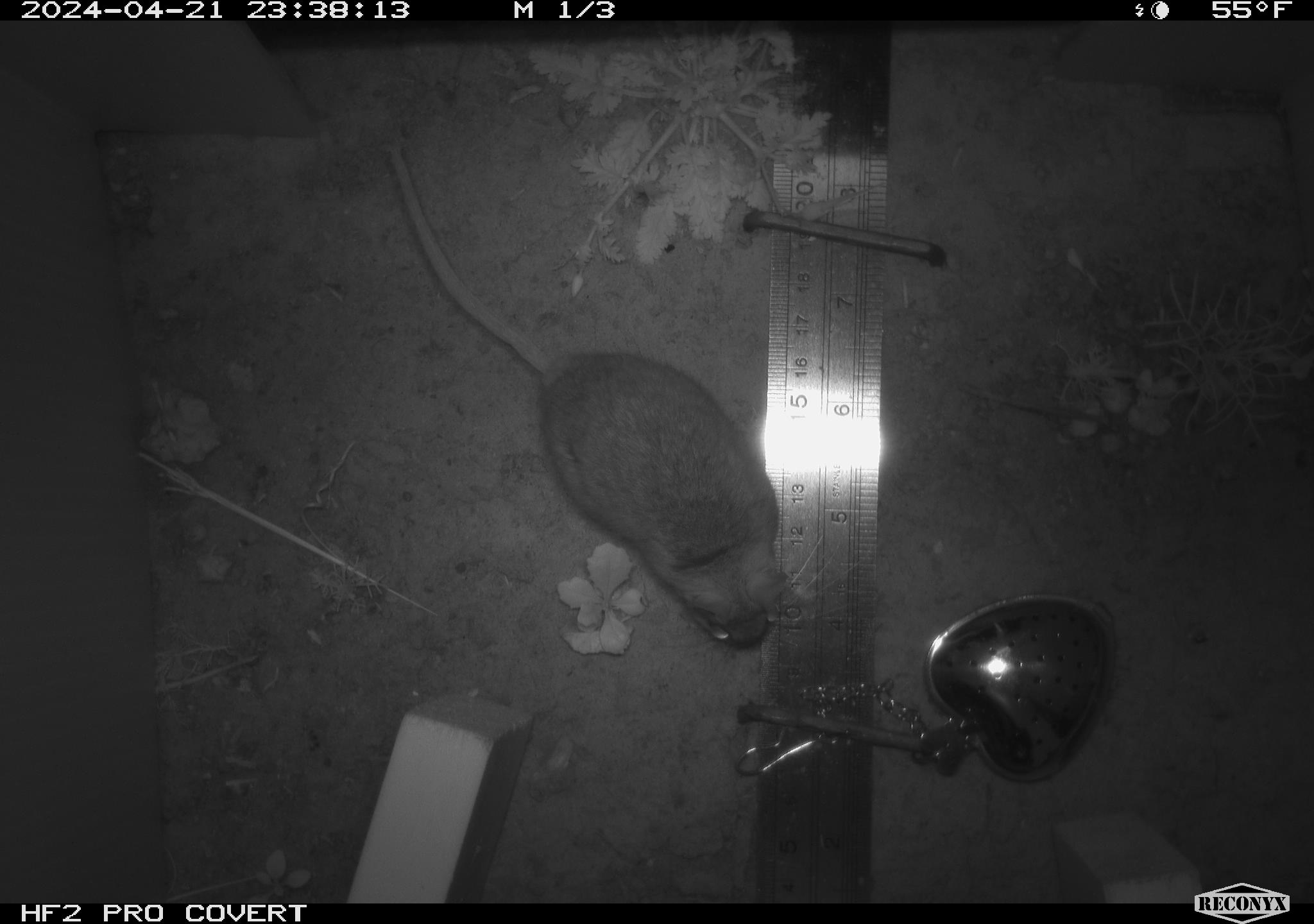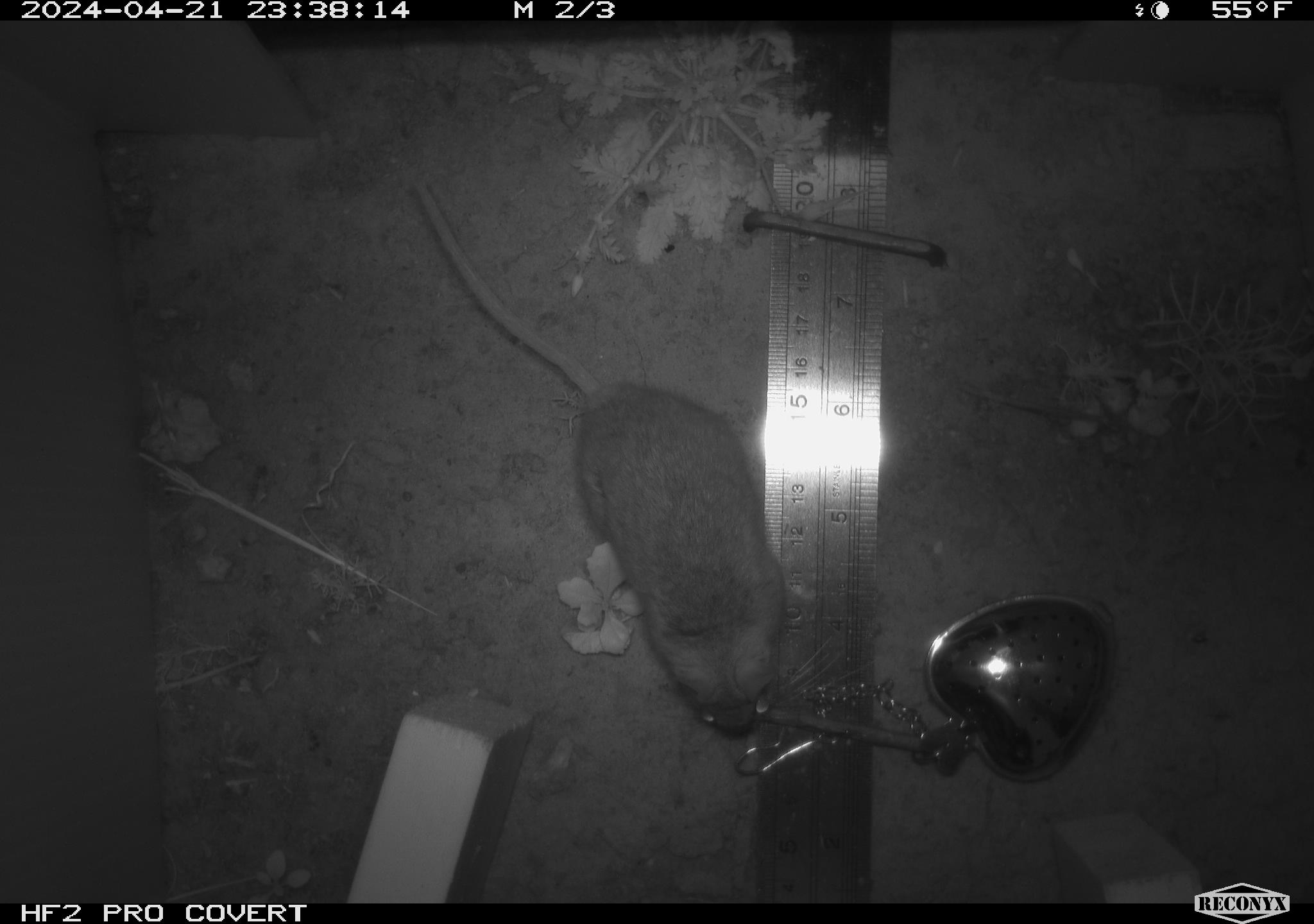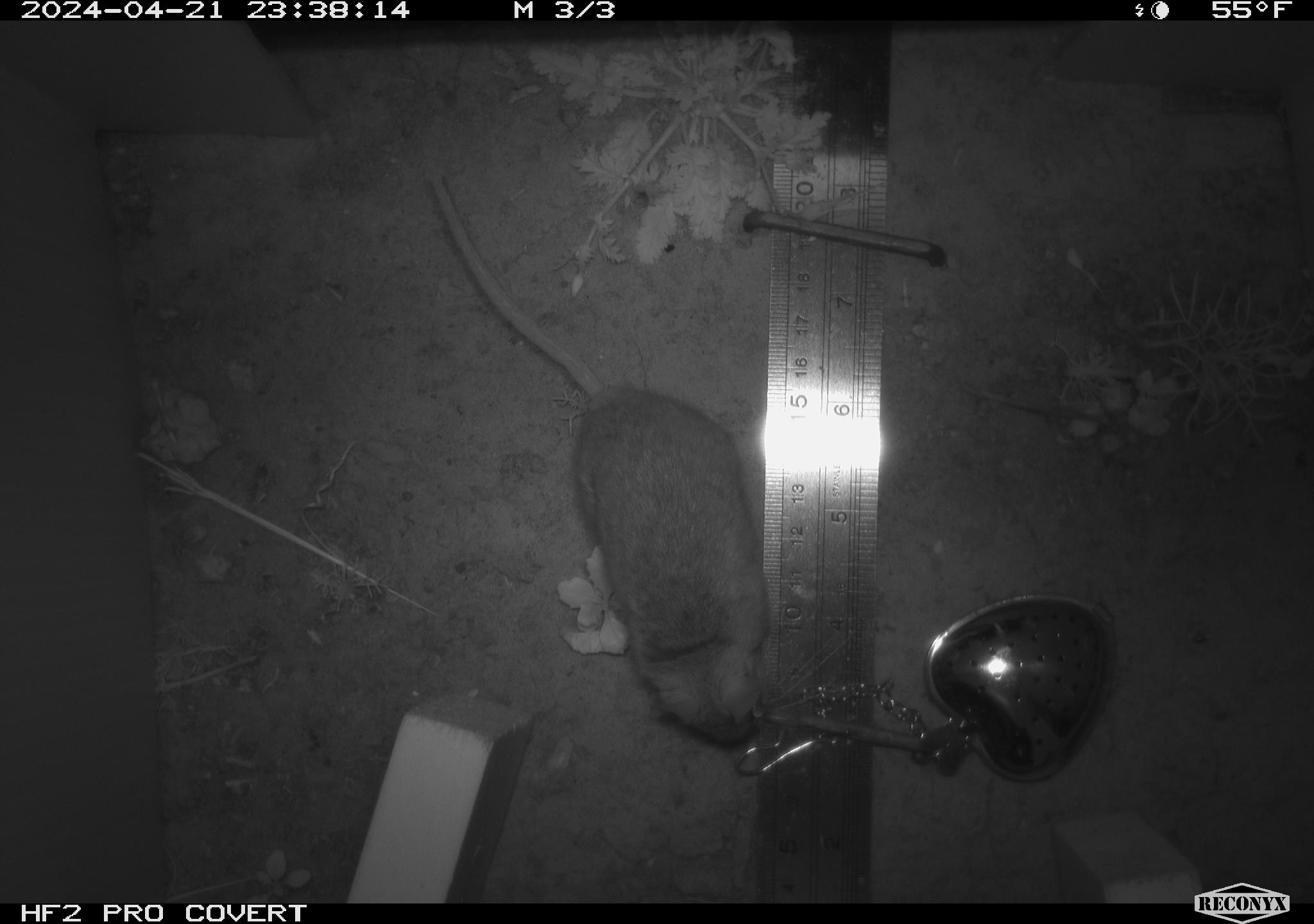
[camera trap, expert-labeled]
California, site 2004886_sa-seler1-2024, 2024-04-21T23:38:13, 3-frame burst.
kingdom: Animalia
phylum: Chordata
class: Mammalia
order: Rodentia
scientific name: Rodentia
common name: mouse species